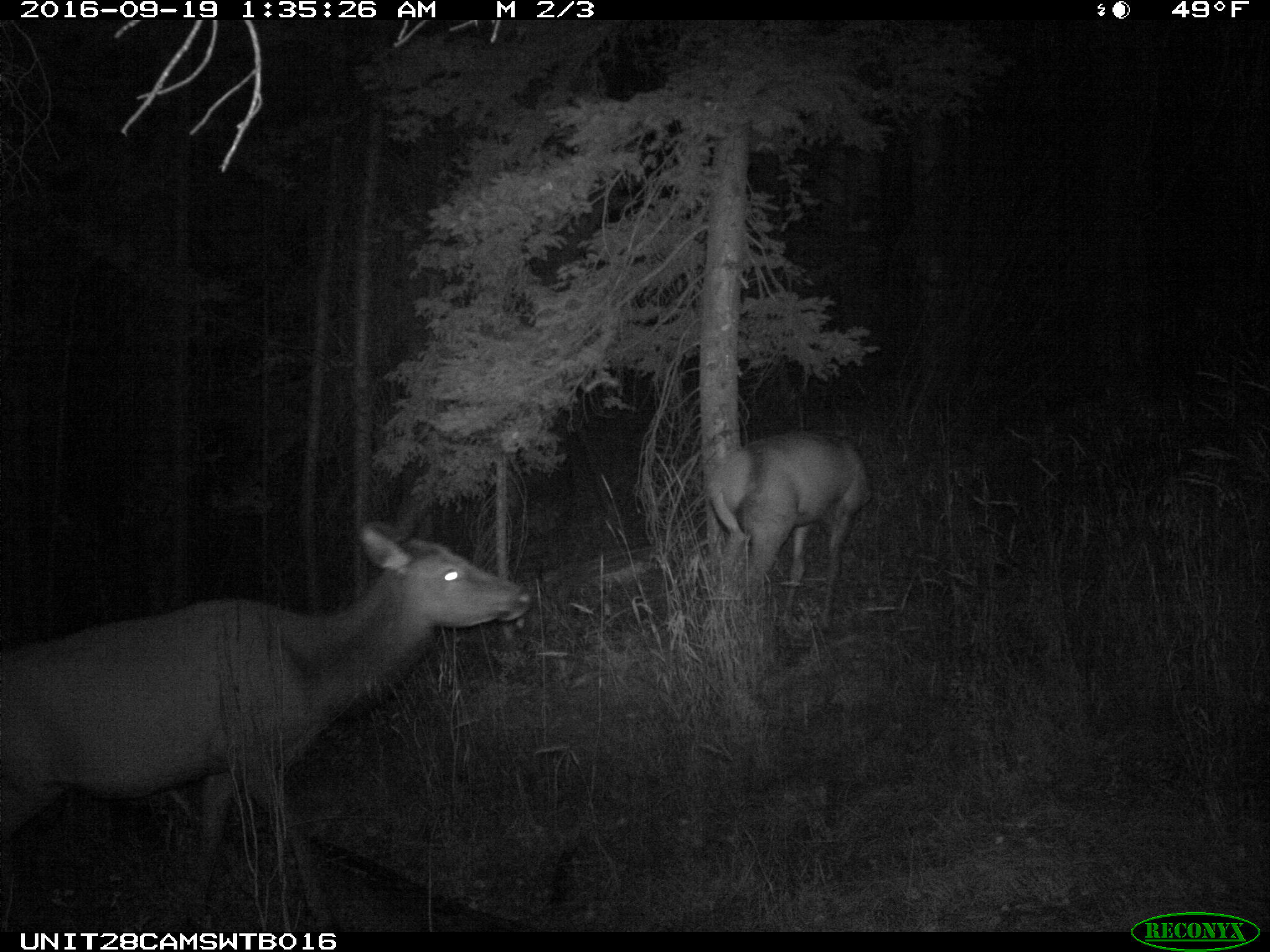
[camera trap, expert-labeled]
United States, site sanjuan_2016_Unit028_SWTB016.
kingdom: Animalia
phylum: Chordata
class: Mammalia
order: Artiodactyla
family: Cervidae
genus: Cervus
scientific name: Cervus elaphus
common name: red deer